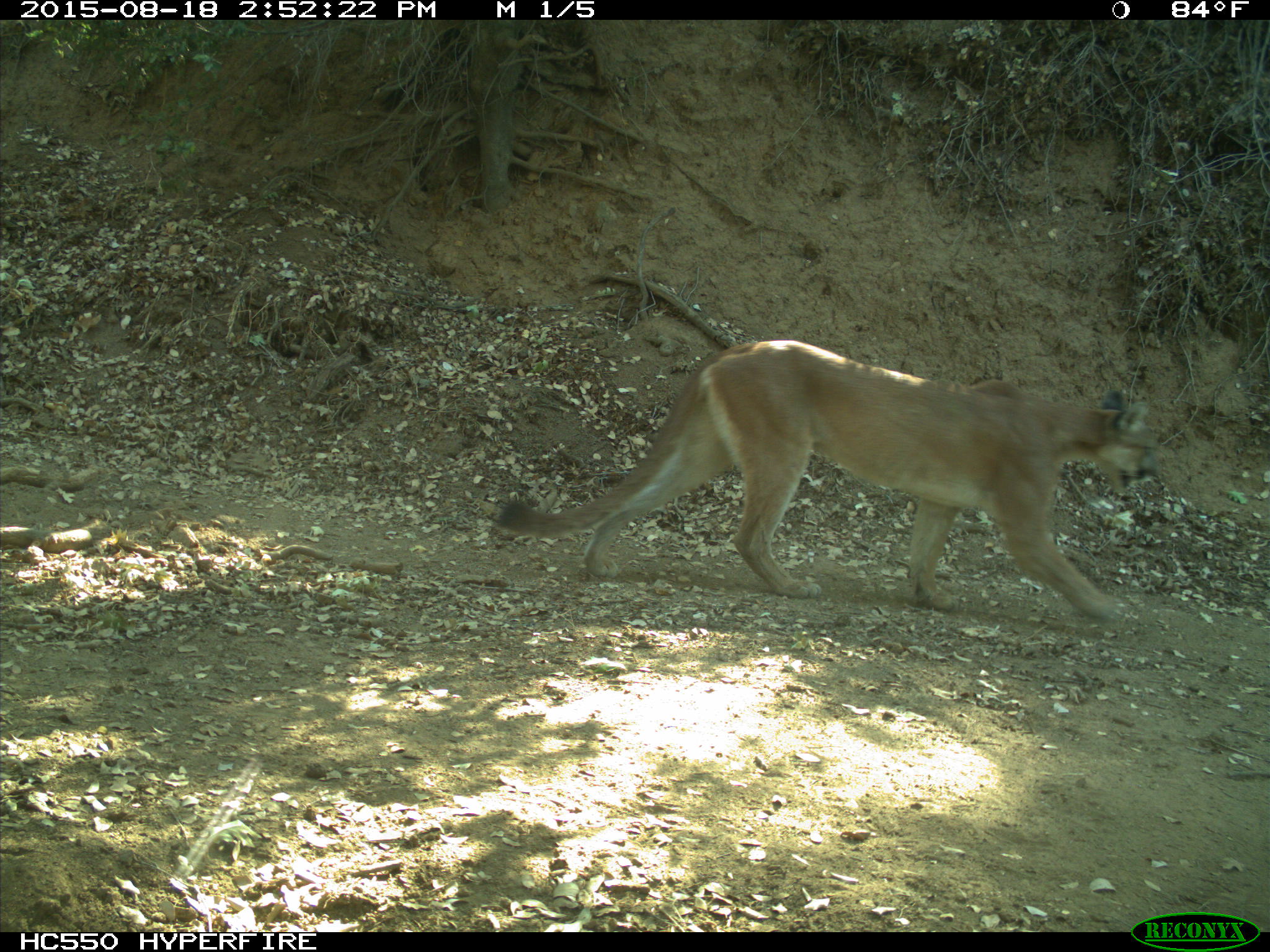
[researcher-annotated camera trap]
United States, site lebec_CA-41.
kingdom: Animalia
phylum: Chordata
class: Mammalia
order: Carnivora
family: Felidae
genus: Puma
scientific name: Puma concolor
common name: mountain lion